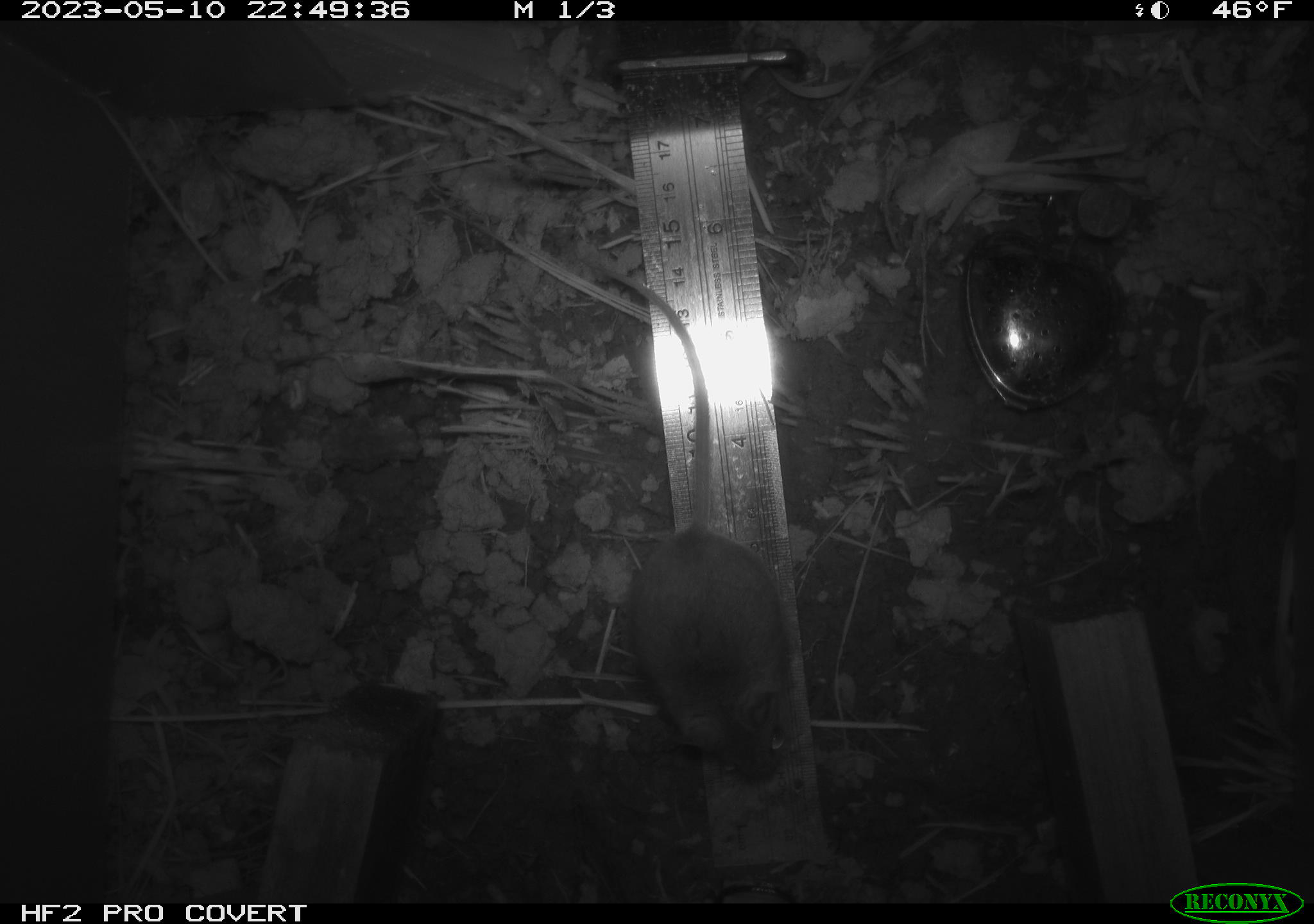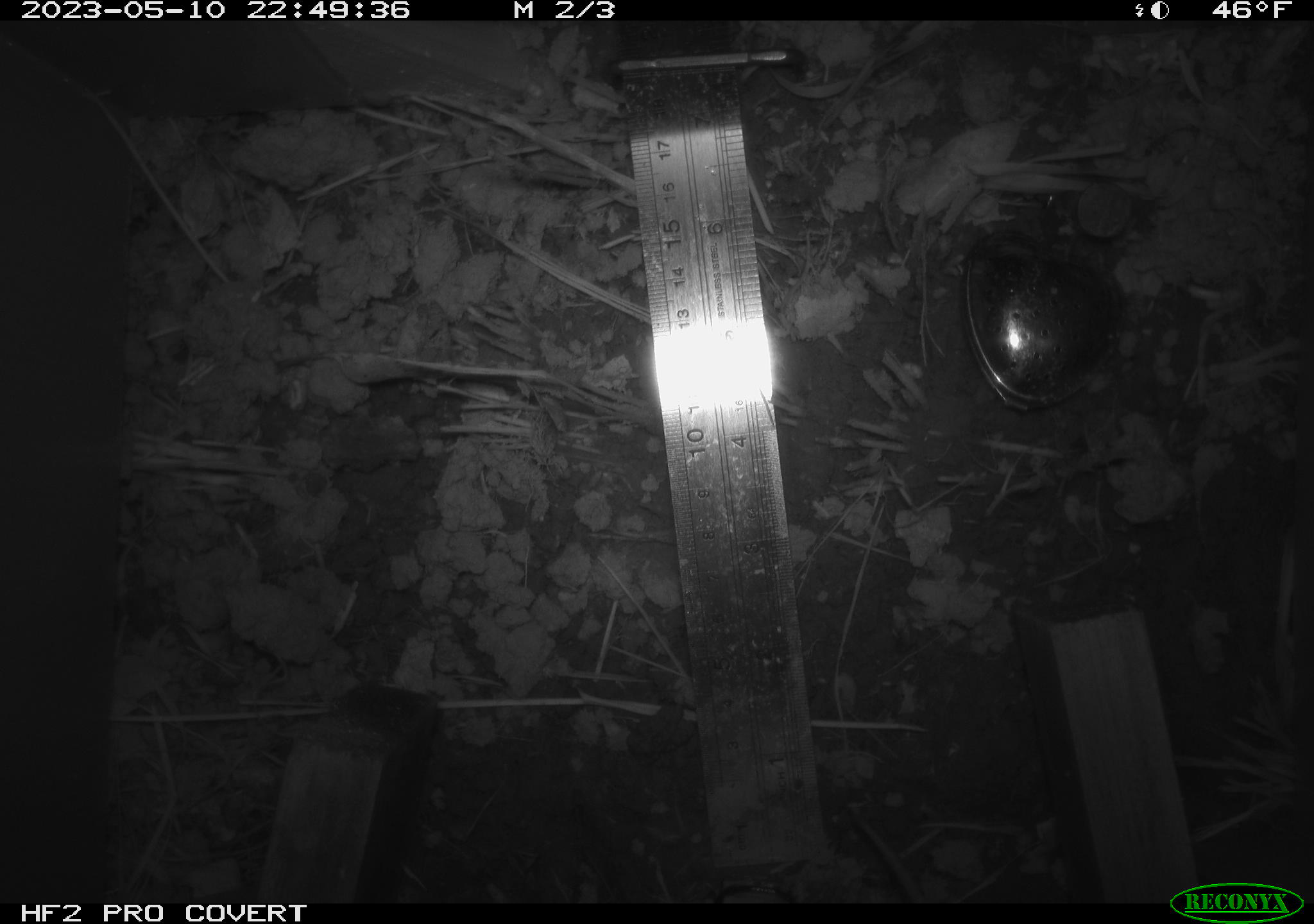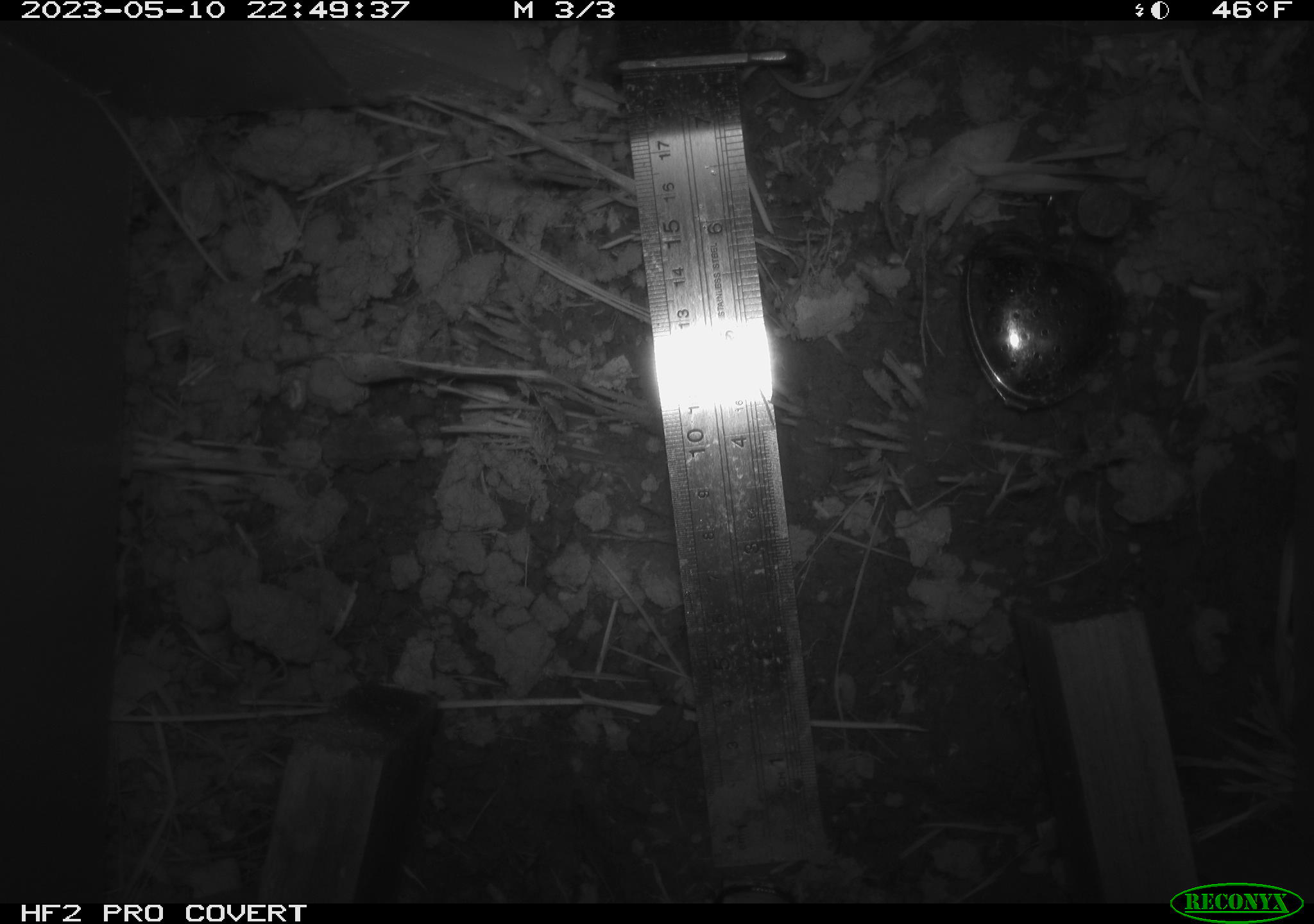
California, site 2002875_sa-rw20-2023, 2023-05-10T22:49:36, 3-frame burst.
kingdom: Animalia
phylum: Chordata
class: Mammalia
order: Rodentia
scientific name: Rodentia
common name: mouse species